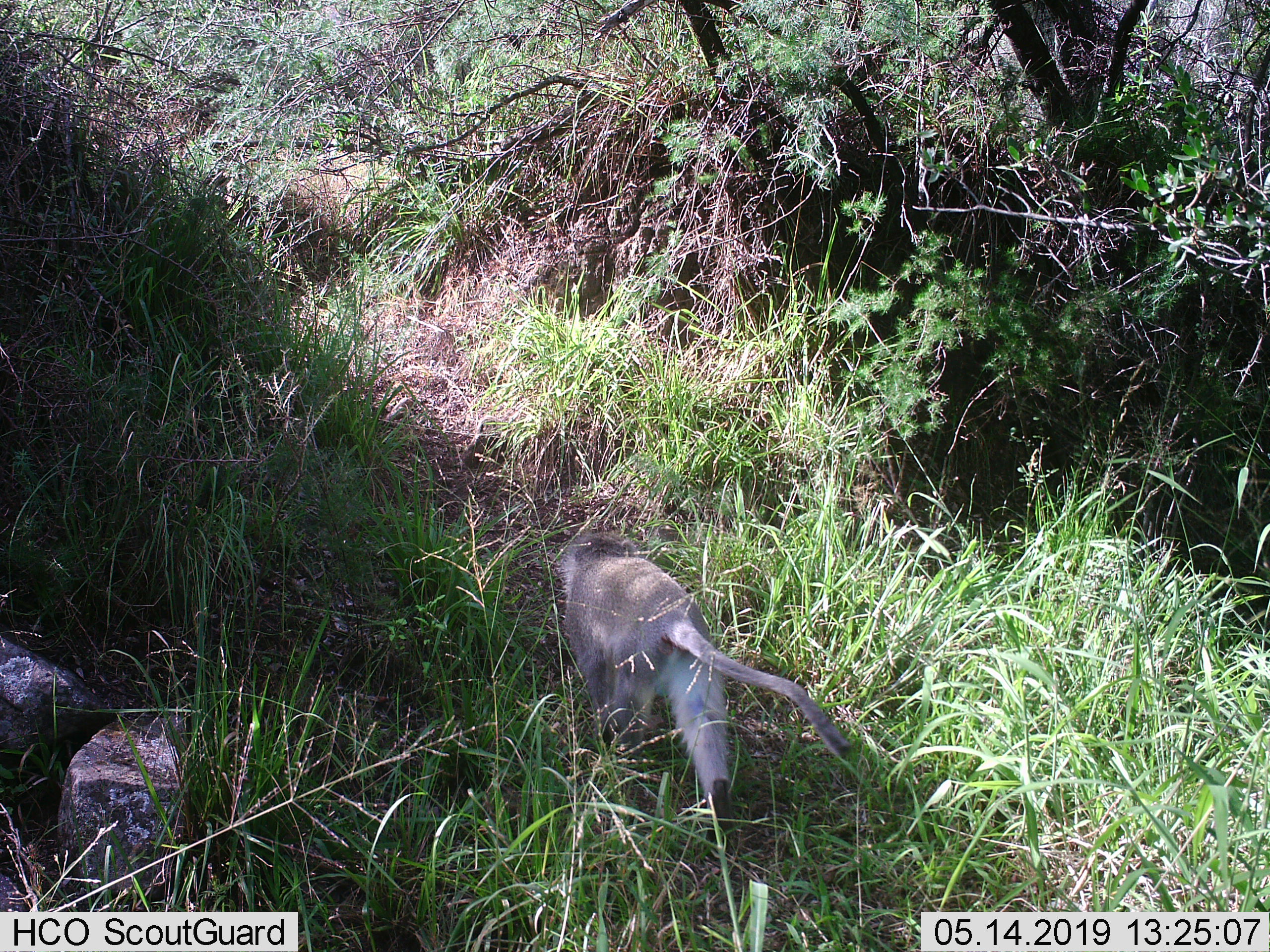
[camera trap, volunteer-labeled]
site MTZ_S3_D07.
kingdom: Animalia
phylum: Chordata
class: Mammalia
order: Primates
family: Cercopithecidae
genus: Chlorocebus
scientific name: Chlorocebus pygerythrus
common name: vervet monkey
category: monkeyvervet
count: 1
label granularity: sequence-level